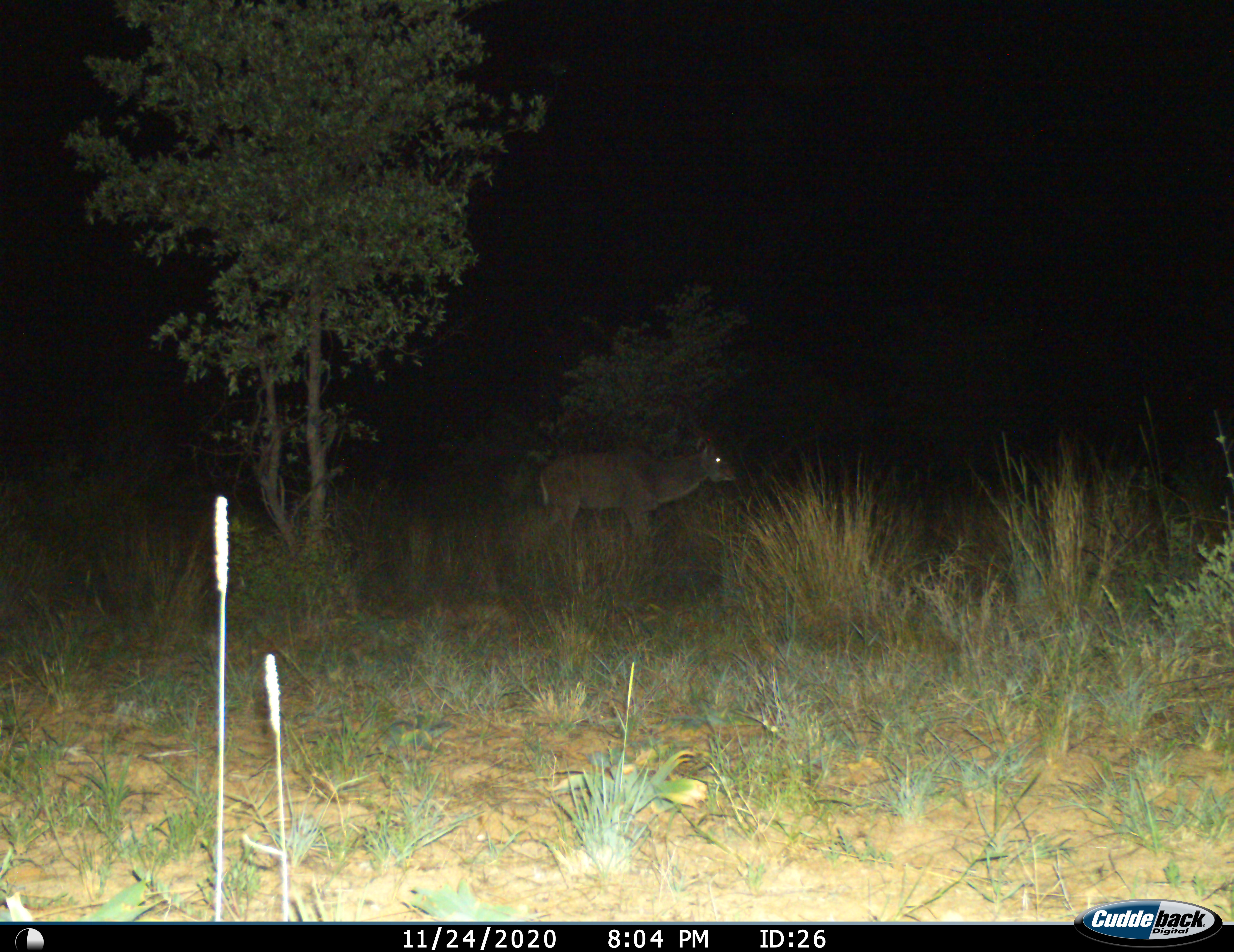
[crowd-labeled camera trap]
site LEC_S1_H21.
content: unidentified animal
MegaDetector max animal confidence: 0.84